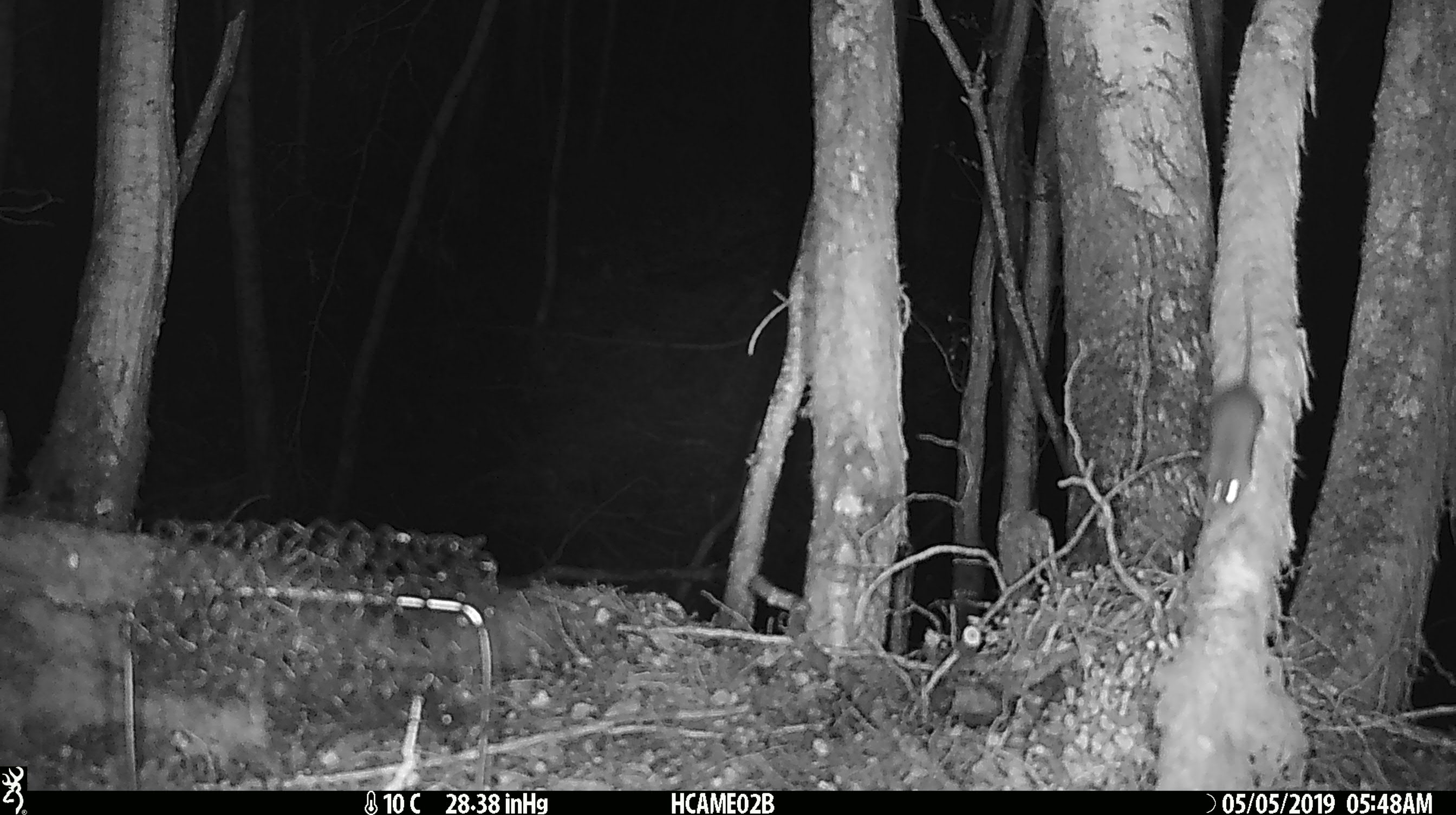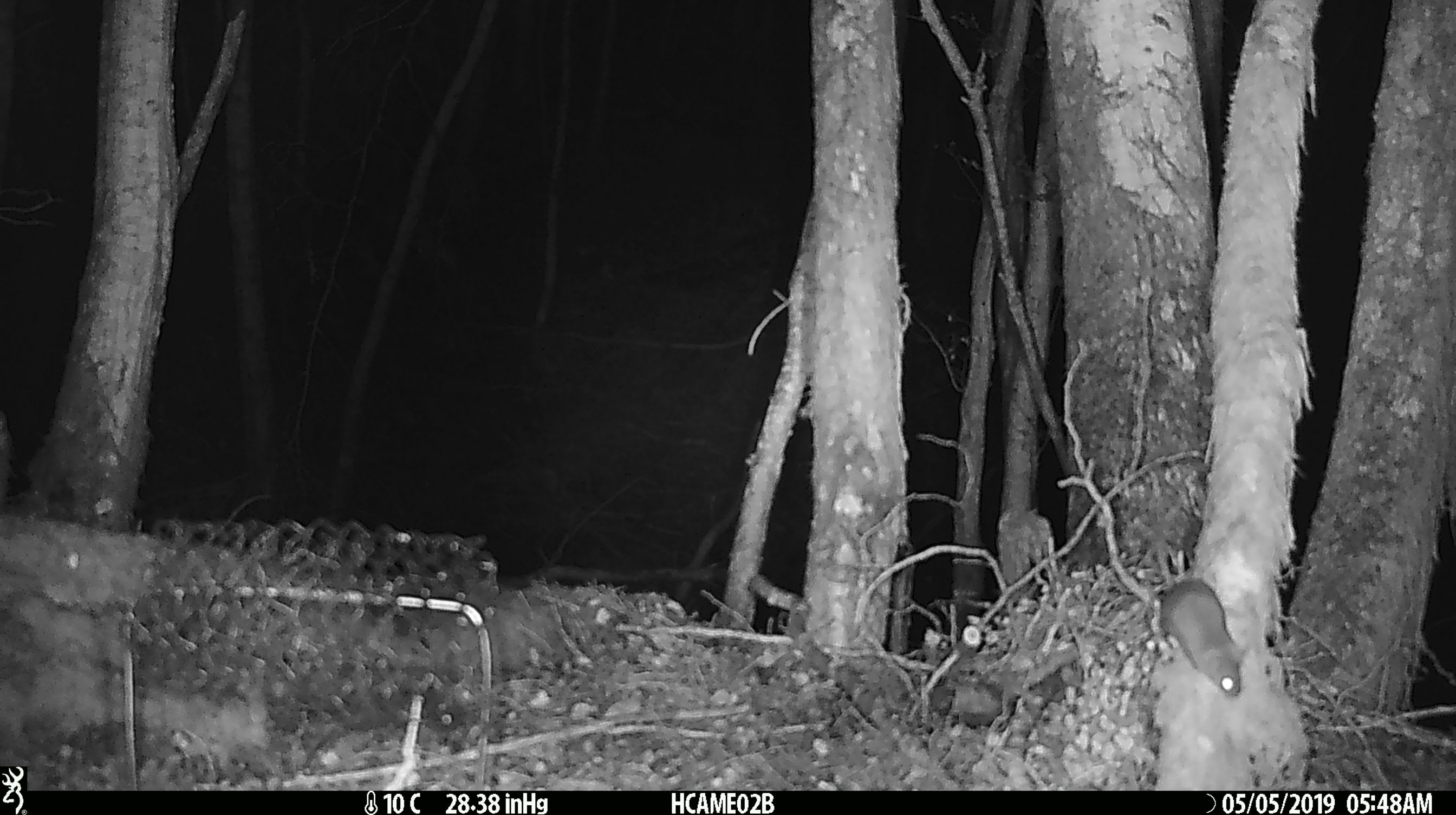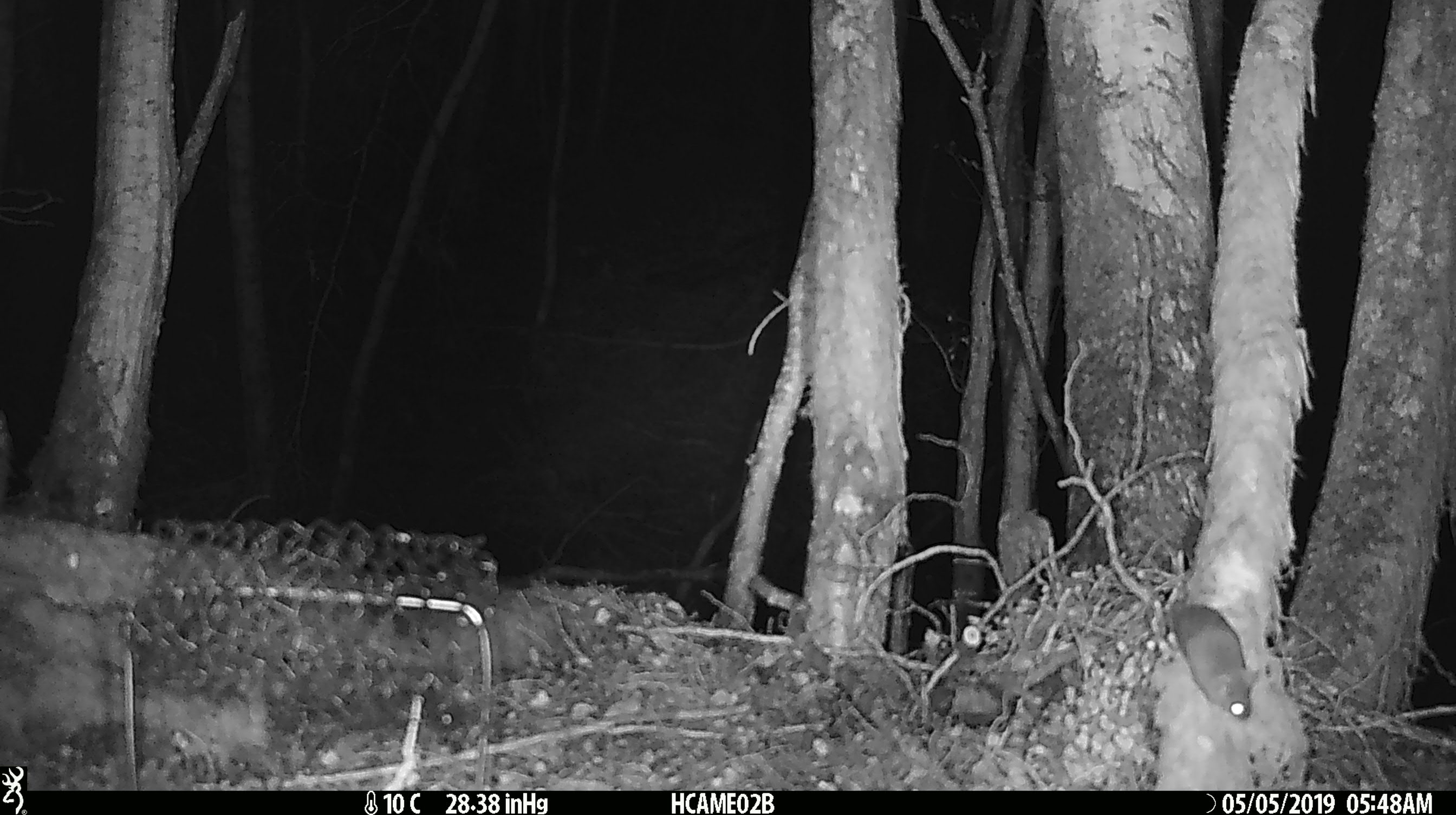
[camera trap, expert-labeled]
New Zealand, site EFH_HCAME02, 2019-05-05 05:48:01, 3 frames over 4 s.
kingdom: Animalia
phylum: Chordata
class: Mammalia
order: Rodentia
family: Muridae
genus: Mus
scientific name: Mus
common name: mouse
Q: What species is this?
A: Mouse (Mus).